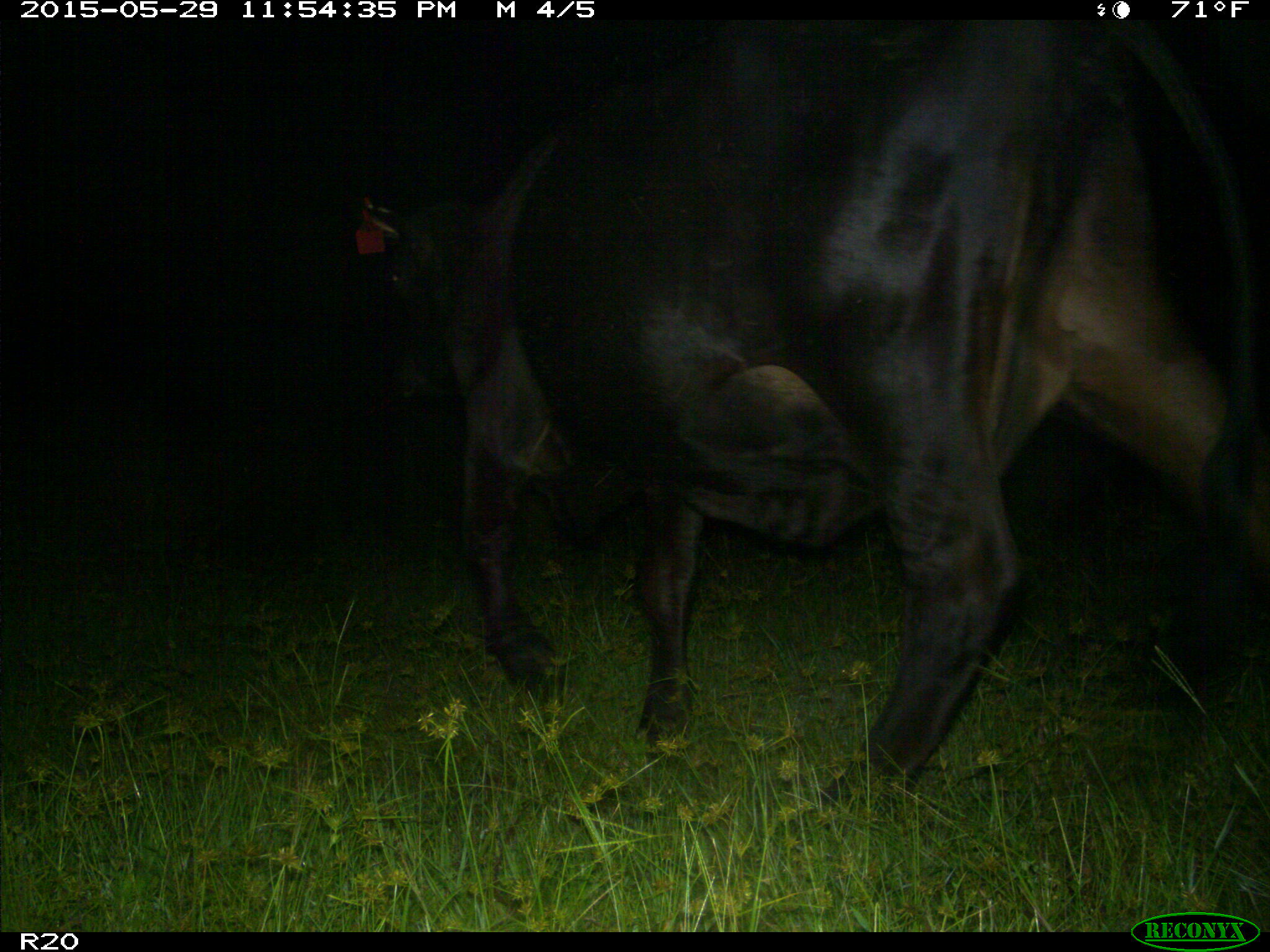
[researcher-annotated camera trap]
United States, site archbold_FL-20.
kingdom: Animalia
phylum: Chordata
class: Mammalia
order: Artiodactyla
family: Bovidae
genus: Bos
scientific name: Bos taurus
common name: domestic cow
Bos taurus (domestic cow).